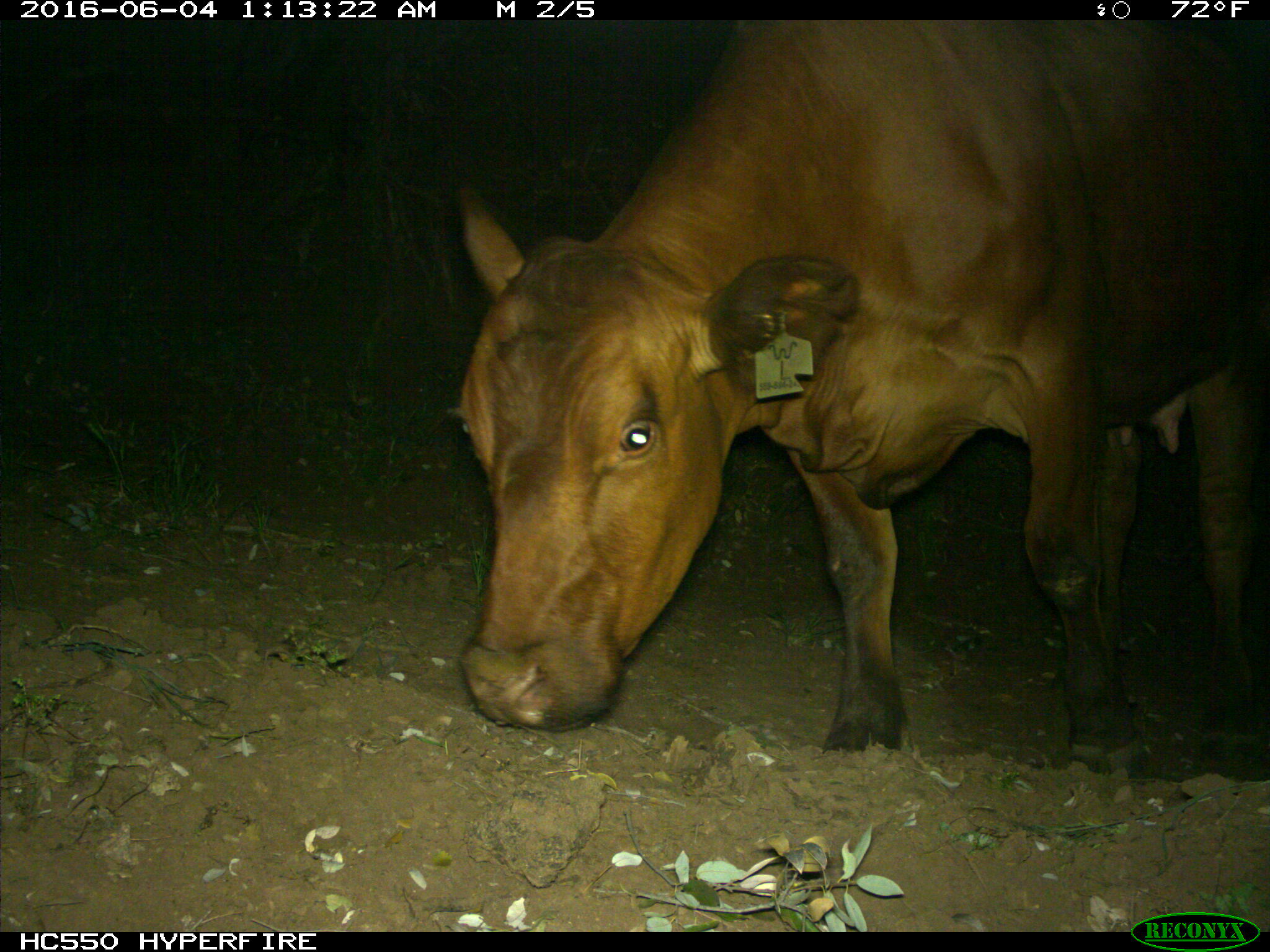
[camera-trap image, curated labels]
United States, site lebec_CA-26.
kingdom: Animalia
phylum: Chordata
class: Mammalia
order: Artiodactyla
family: Bovidae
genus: Bos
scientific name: Bos taurus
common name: domestic cow